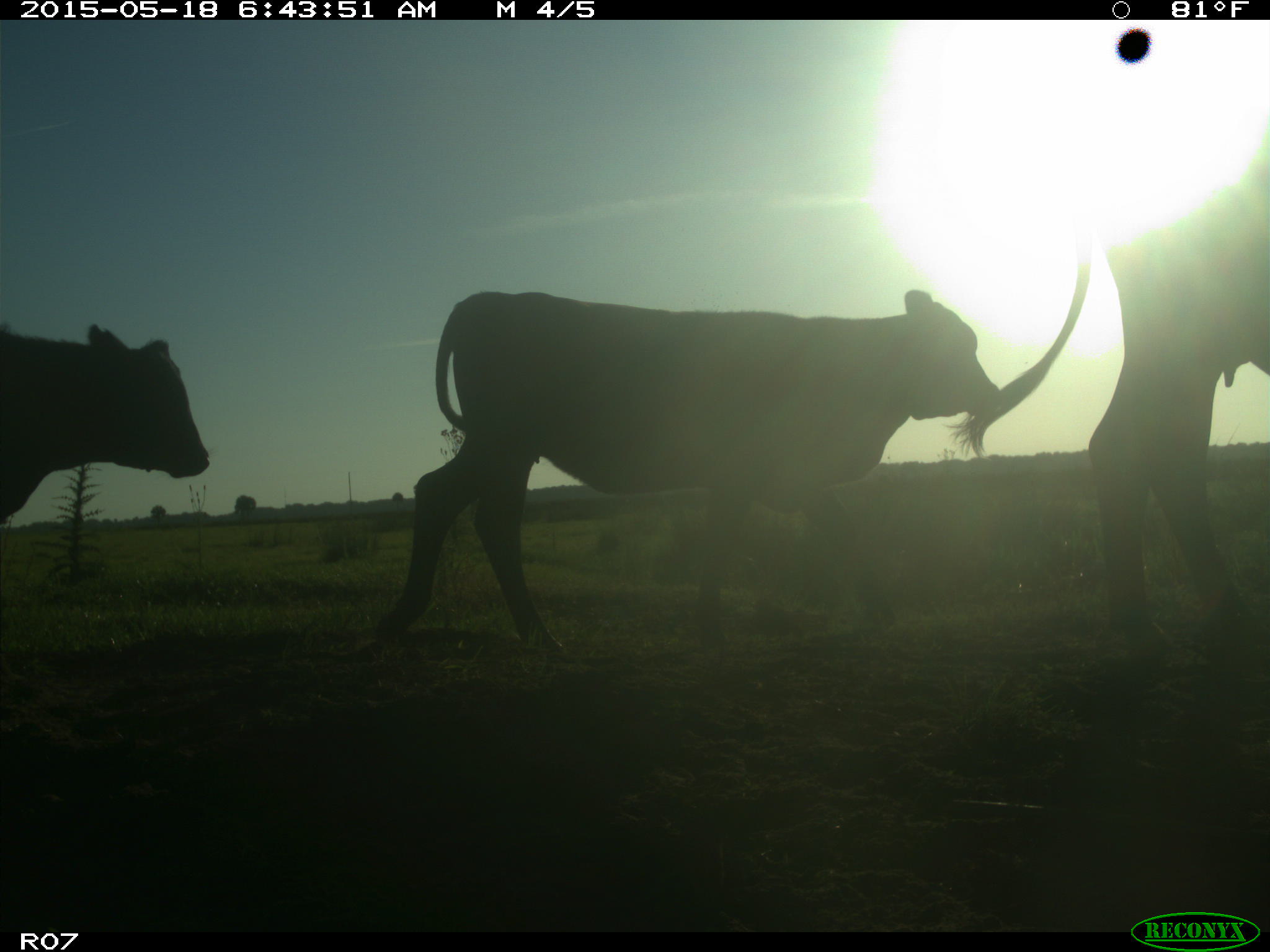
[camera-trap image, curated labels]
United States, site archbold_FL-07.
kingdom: Animalia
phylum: Chordata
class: Mammalia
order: Artiodactyla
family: Bovidae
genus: Bos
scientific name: Bos taurus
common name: domestic cow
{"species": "Bos taurus (domestic cow)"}